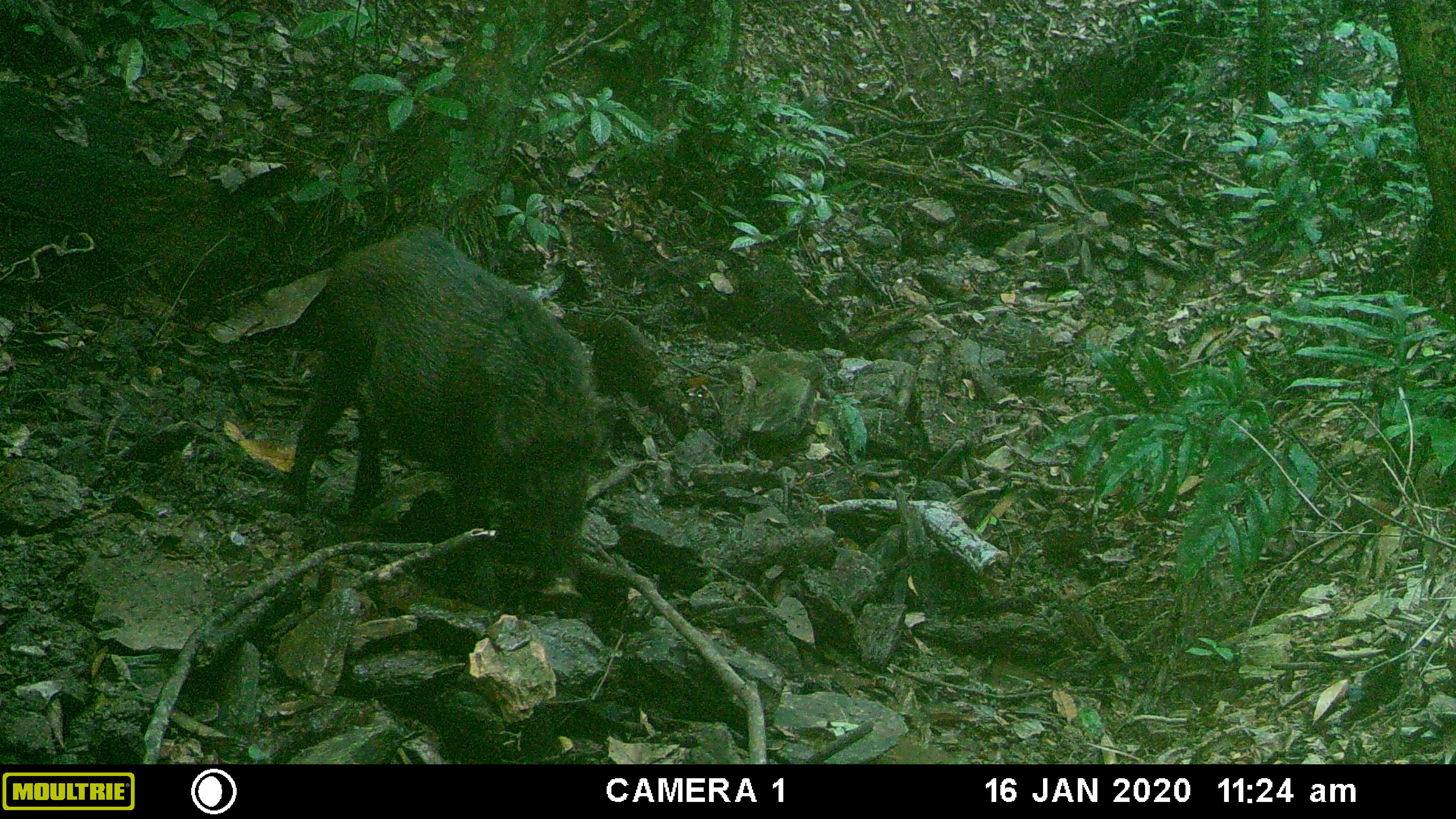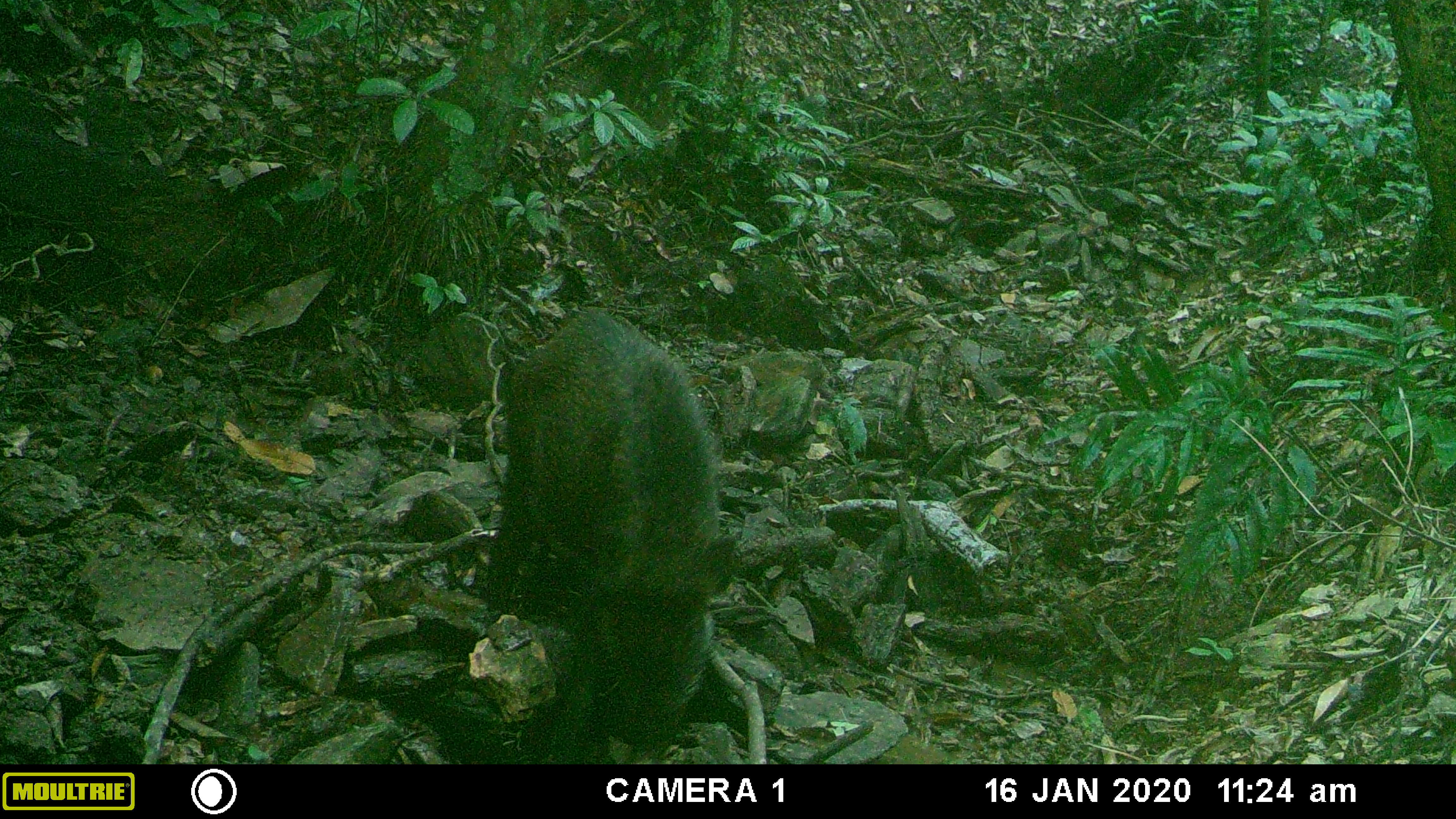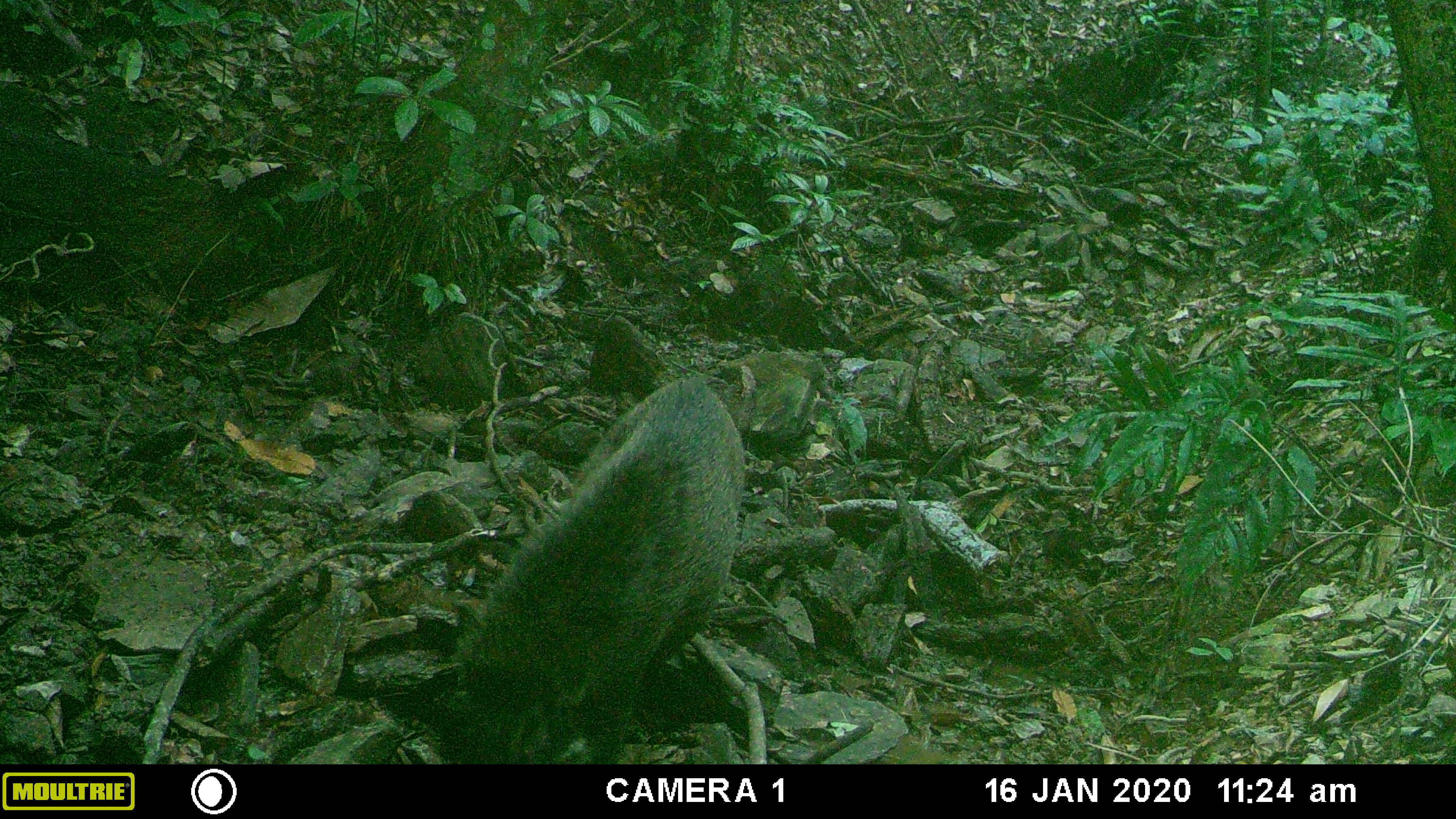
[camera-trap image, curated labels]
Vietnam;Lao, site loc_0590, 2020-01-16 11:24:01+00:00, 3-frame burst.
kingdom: Animalia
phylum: Chordata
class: Mammalia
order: Artiodactyla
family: Suidae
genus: Sus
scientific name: Sus scrofa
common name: eurasian wild pig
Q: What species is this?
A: Eurasian wild pig (Sus scrofa).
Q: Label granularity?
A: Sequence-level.